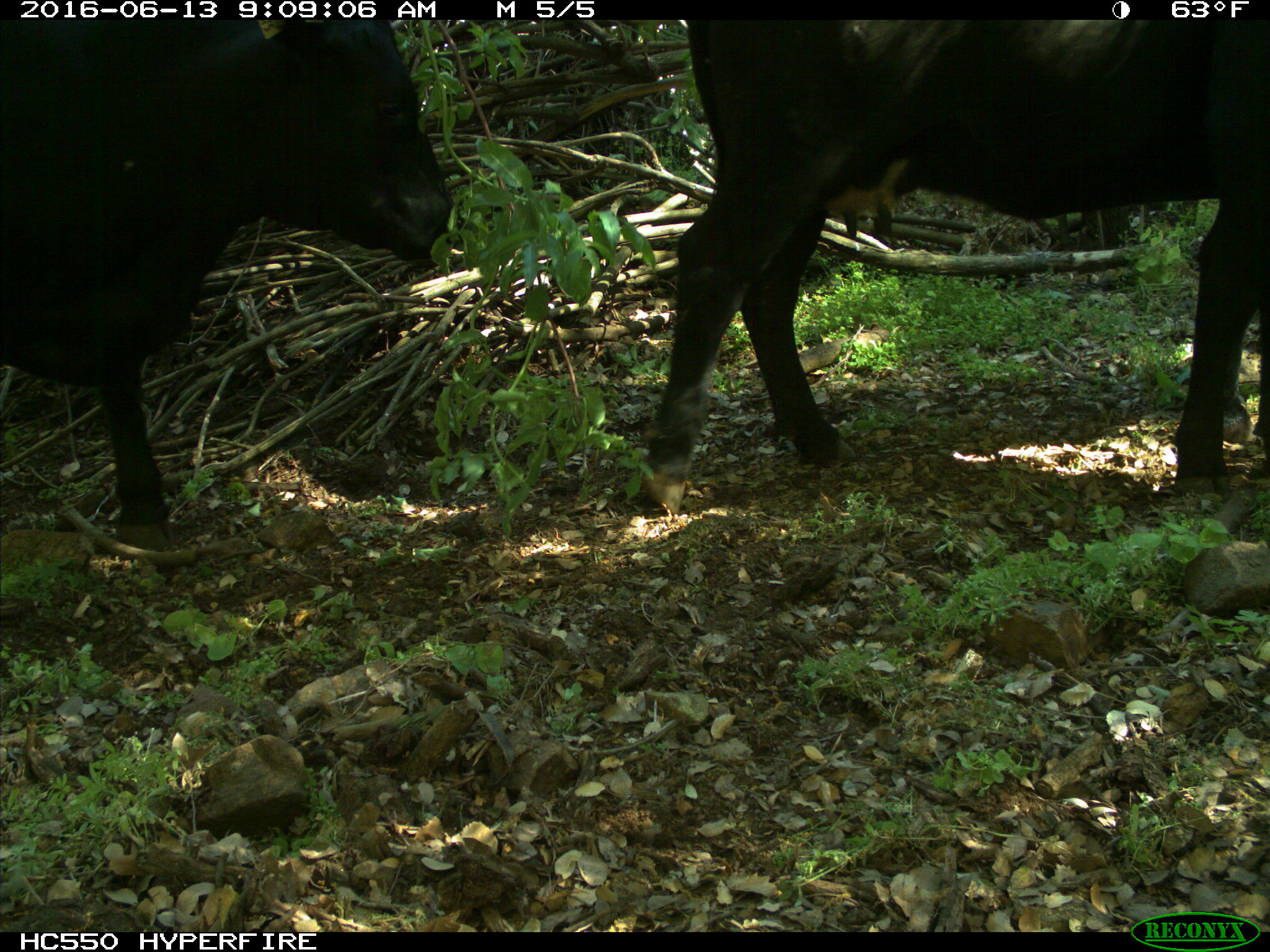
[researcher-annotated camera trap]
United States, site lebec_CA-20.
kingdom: Animalia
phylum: Chordata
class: Mammalia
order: Artiodactyla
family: Bovidae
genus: Bos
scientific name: Bos taurus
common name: domestic cow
Bos taurus (domestic cow).